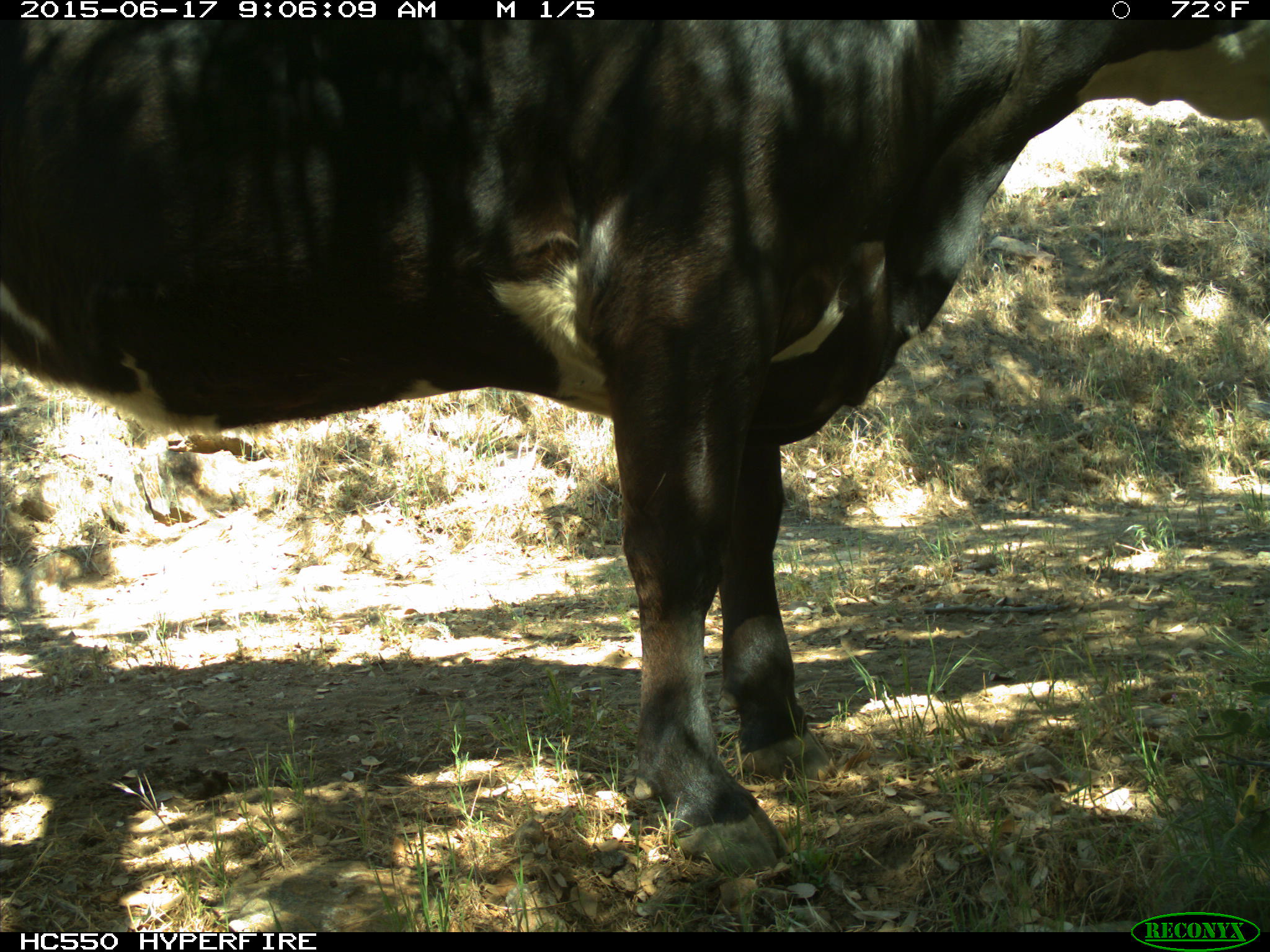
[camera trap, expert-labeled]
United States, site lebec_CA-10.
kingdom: Animalia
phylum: Chordata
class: Mammalia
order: Artiodactyla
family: Bovidae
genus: Bos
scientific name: Bos taurus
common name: domestic cow